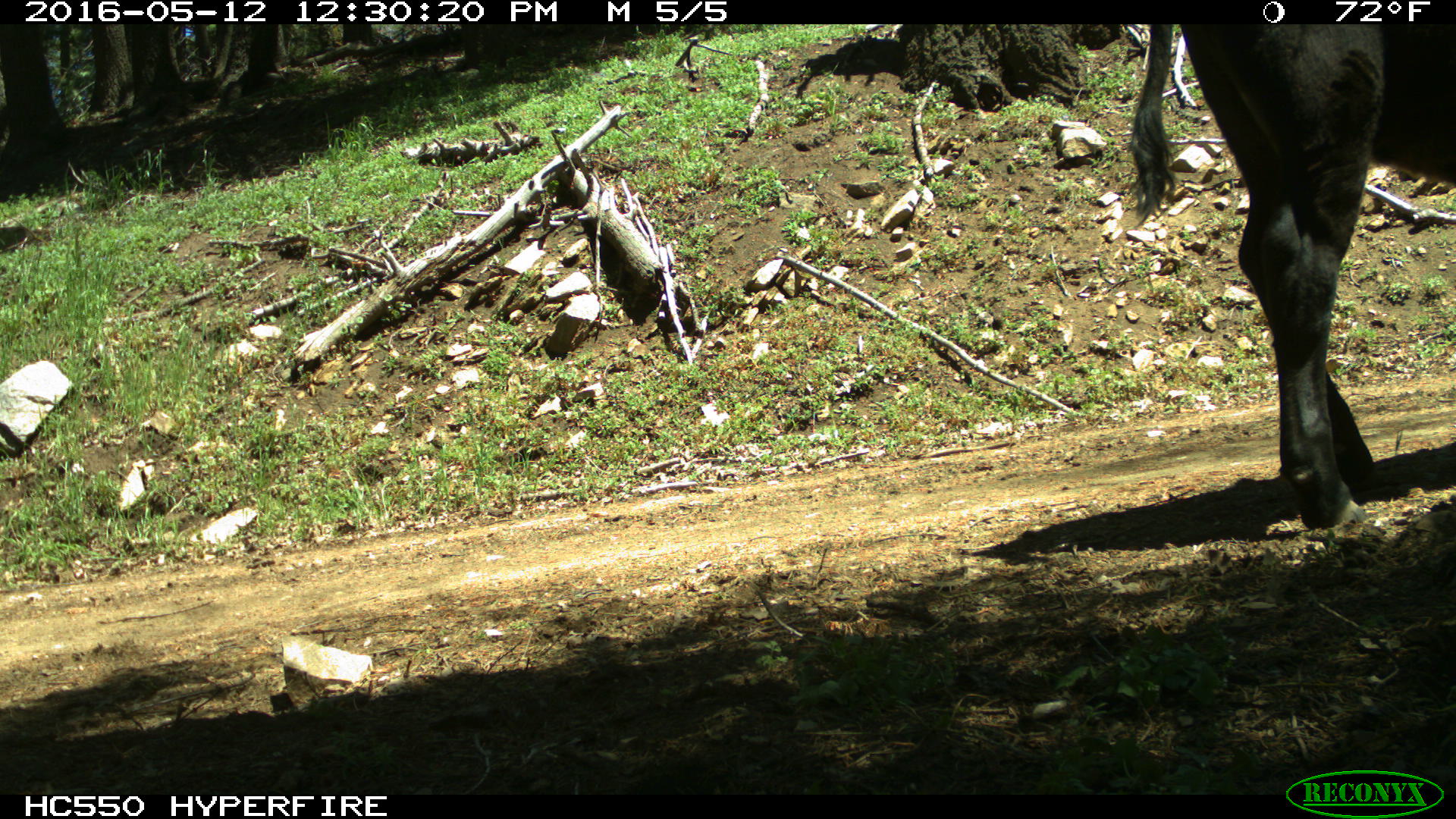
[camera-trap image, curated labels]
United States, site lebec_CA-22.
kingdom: Animalia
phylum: Chordata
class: Mammalia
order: Artiodactyla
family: Bovidae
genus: Bos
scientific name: Bos taurus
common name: domestic cow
Bos taurus (domestic cow).